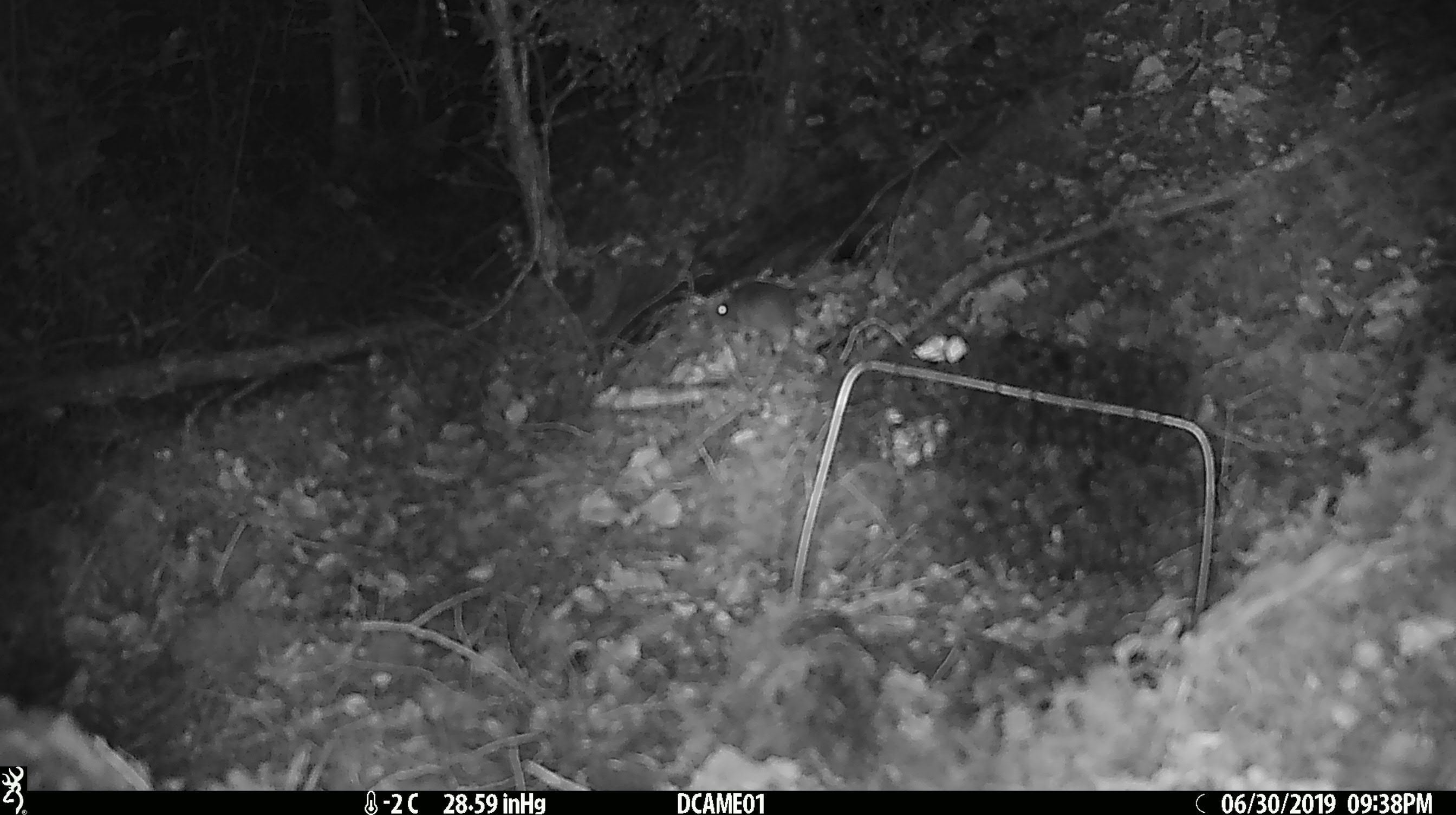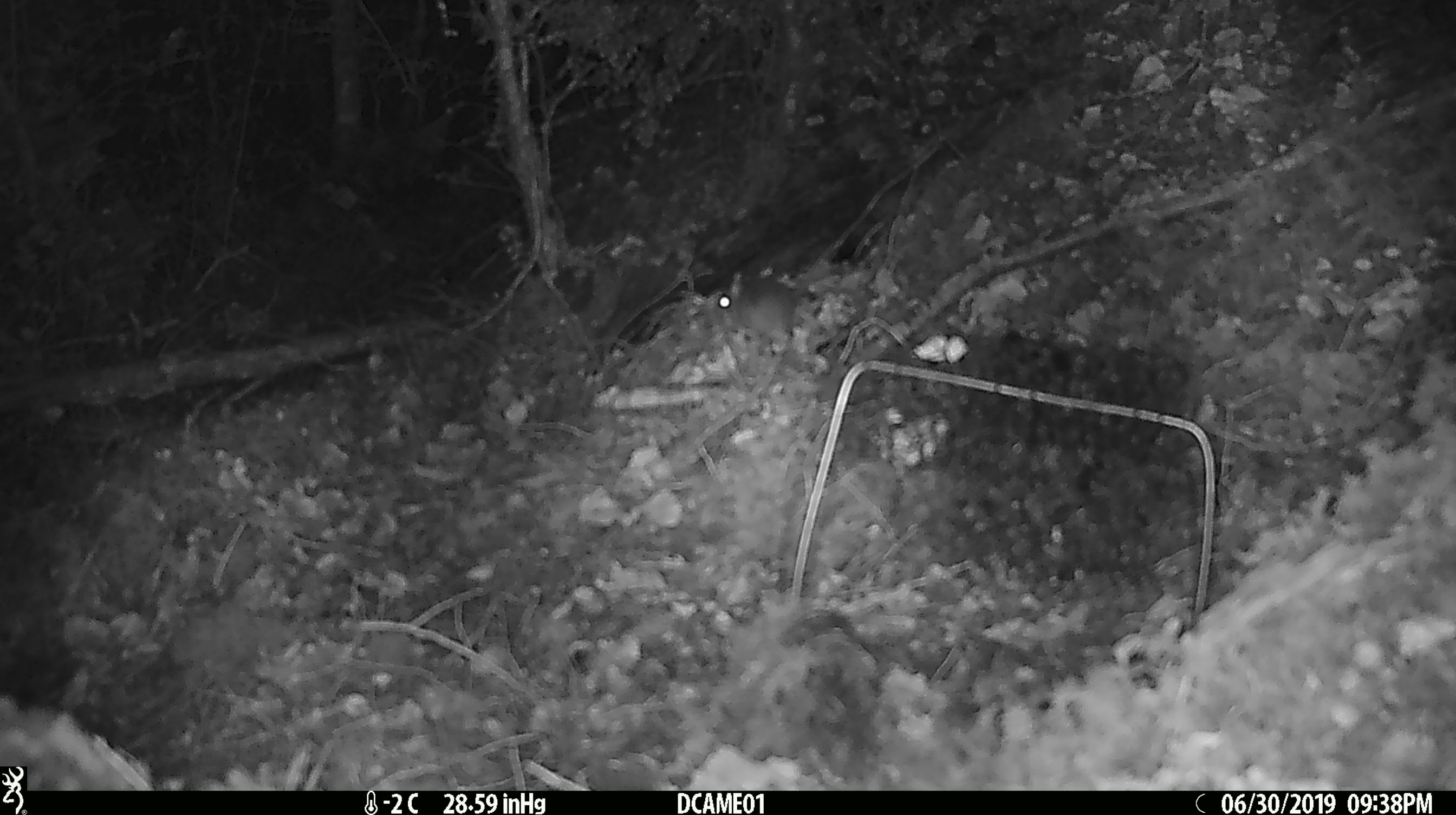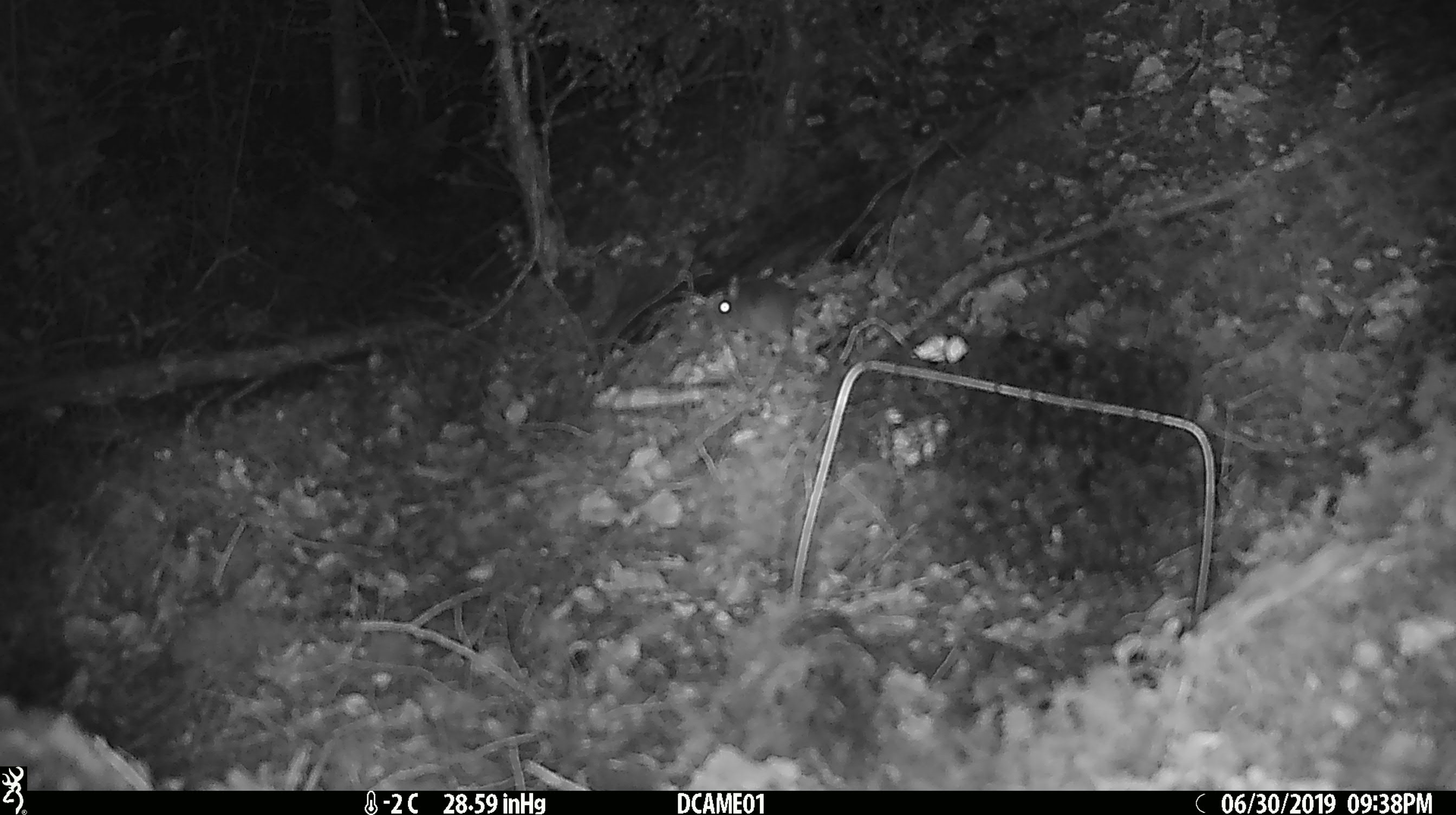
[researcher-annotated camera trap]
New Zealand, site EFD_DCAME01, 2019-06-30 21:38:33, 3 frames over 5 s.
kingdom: Animalia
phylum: Chordata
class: Mammalia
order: Rodentia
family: Muridae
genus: Mus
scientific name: Mus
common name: mouse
Mouse (Mus).